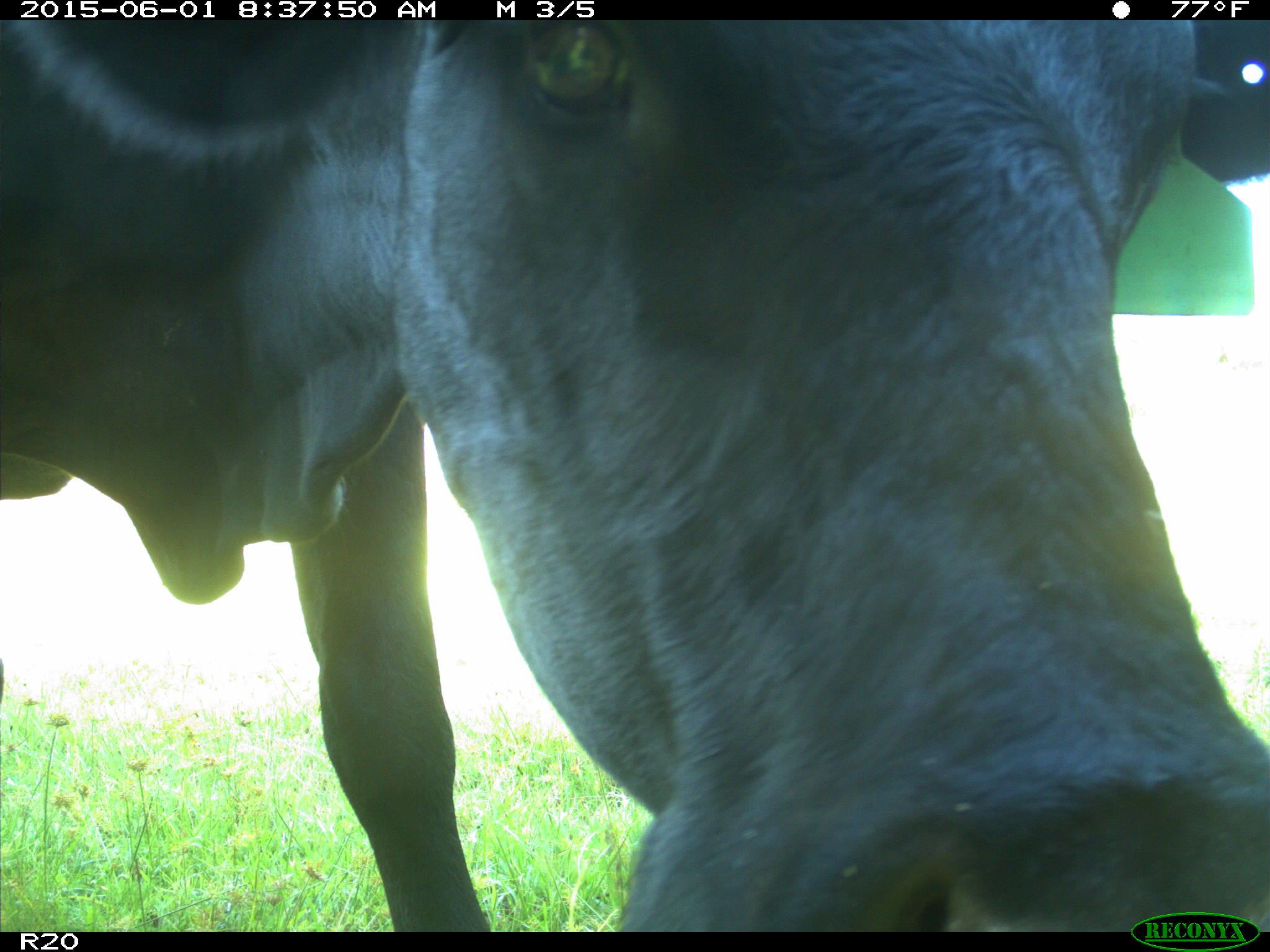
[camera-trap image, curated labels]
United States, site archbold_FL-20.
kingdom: Animalia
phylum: Chordata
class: Mammalia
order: Artiodactyla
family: Bovidae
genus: Bos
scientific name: Bos taurus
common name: domestic cow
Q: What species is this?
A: Bos taurus (domestic cow).